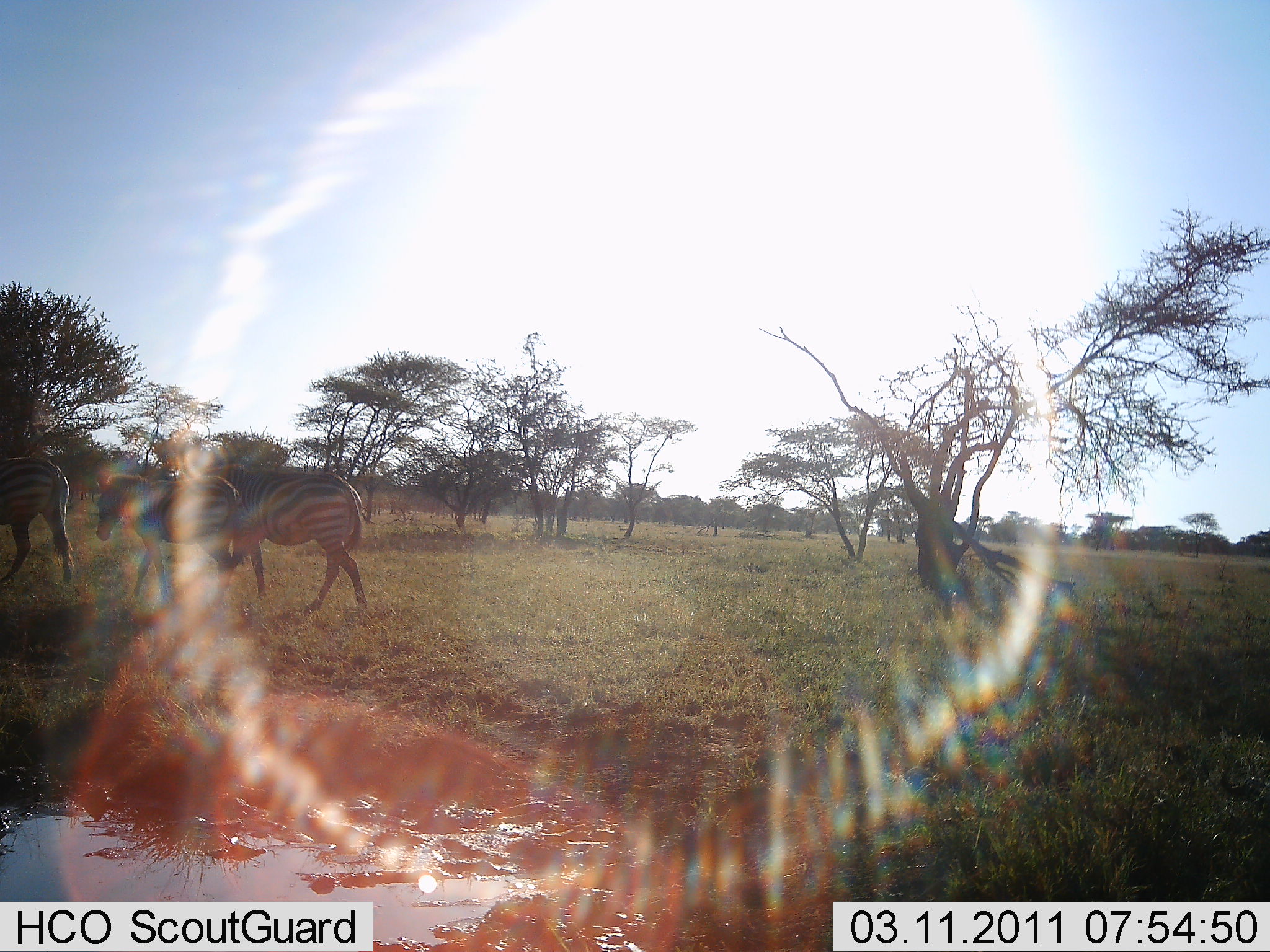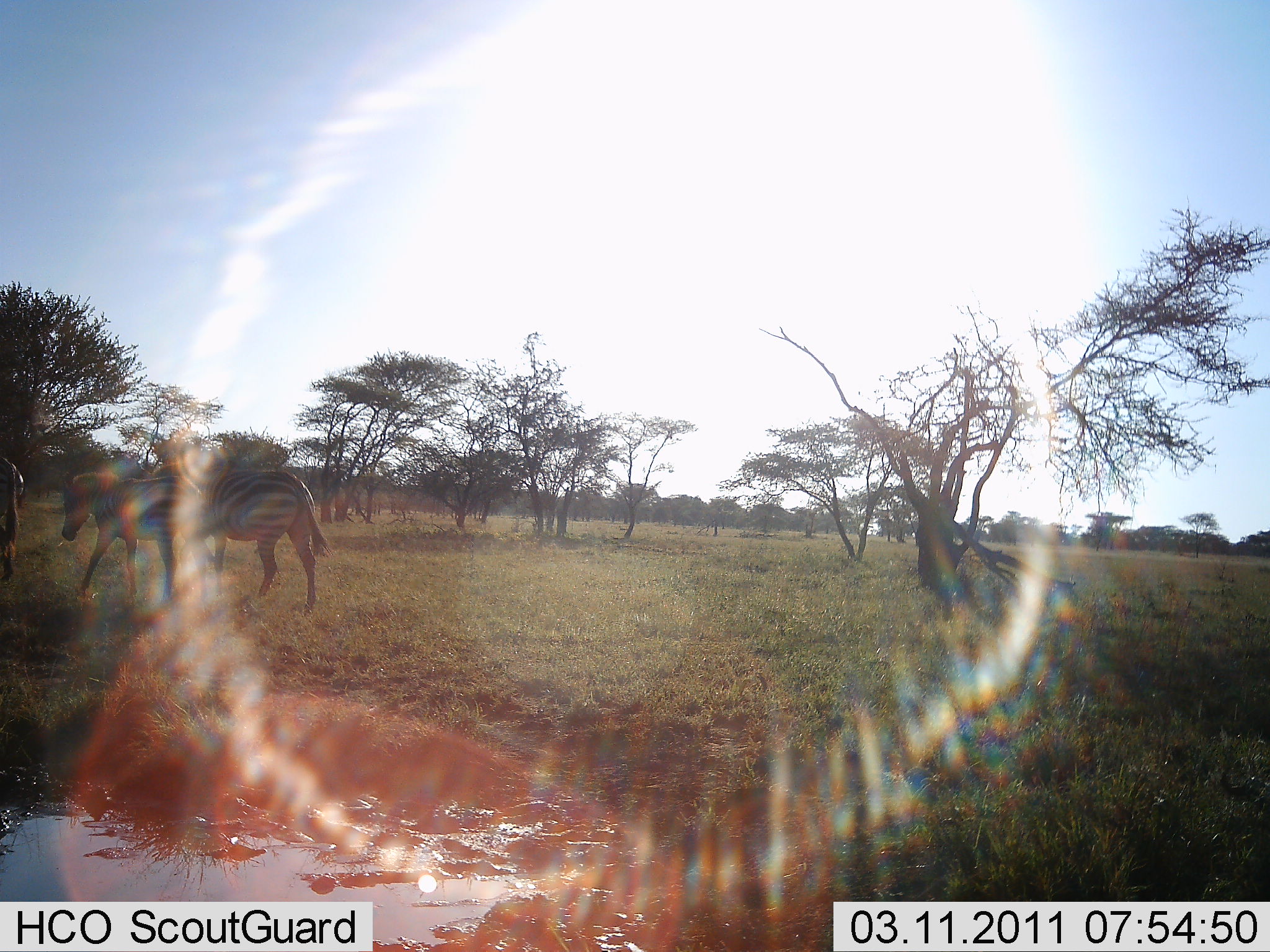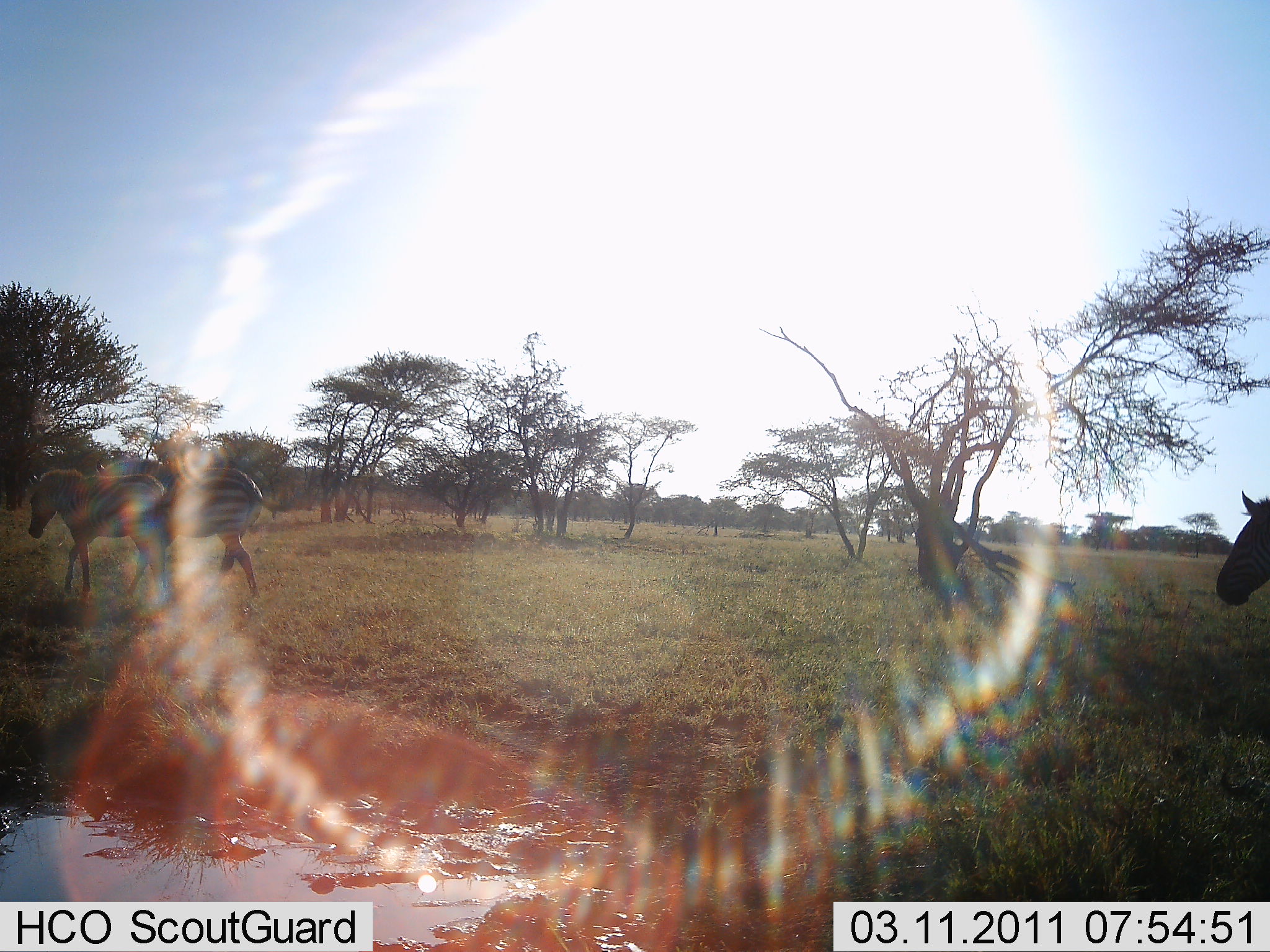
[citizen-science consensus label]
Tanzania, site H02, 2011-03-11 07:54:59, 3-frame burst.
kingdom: Animalia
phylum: Chordata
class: Mammalia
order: Perissodactyla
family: Equidae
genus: Equus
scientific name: Equus quagga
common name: plains zebra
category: zebra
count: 4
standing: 0%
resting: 0%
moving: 100%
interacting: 0%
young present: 0%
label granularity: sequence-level